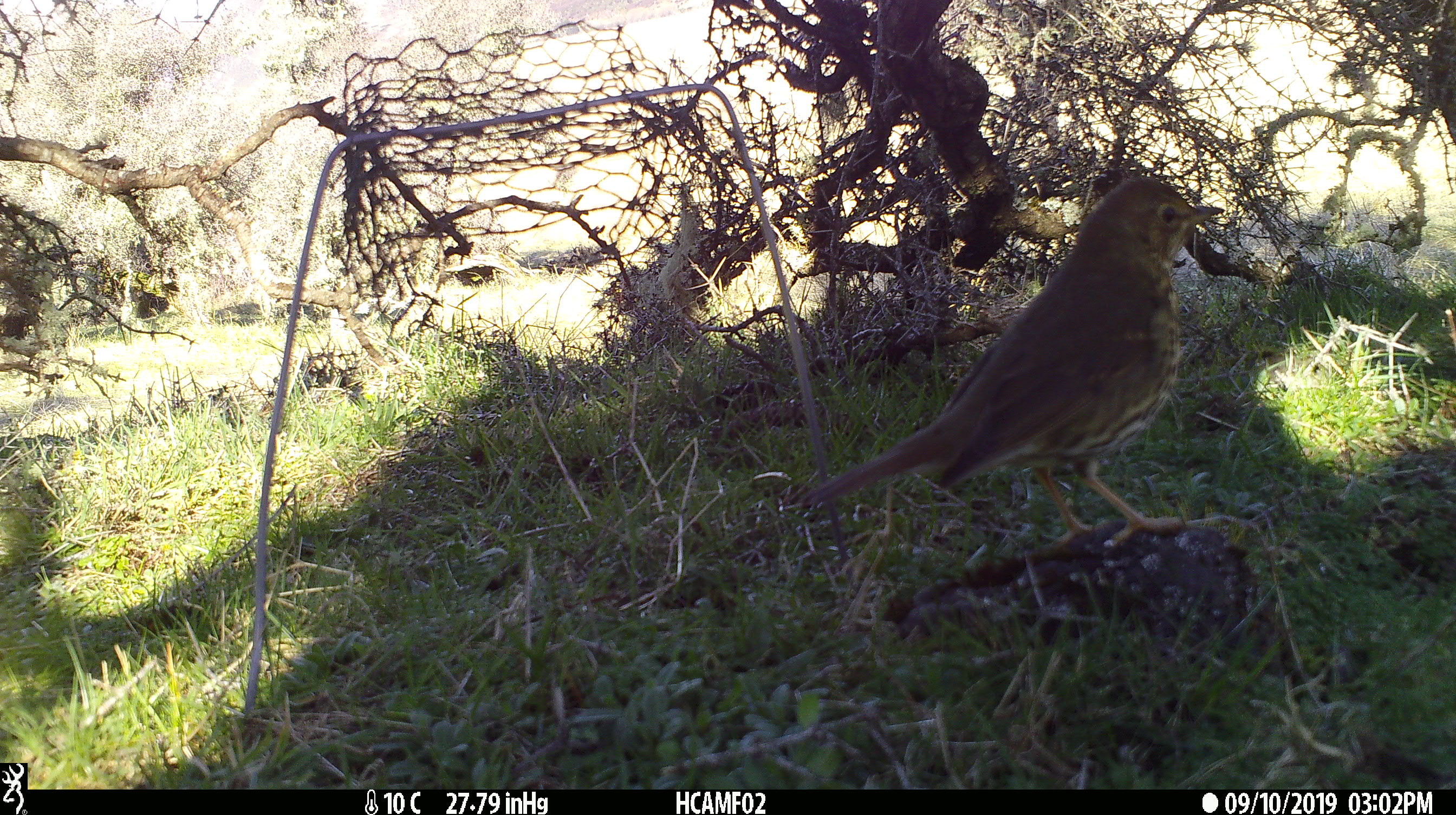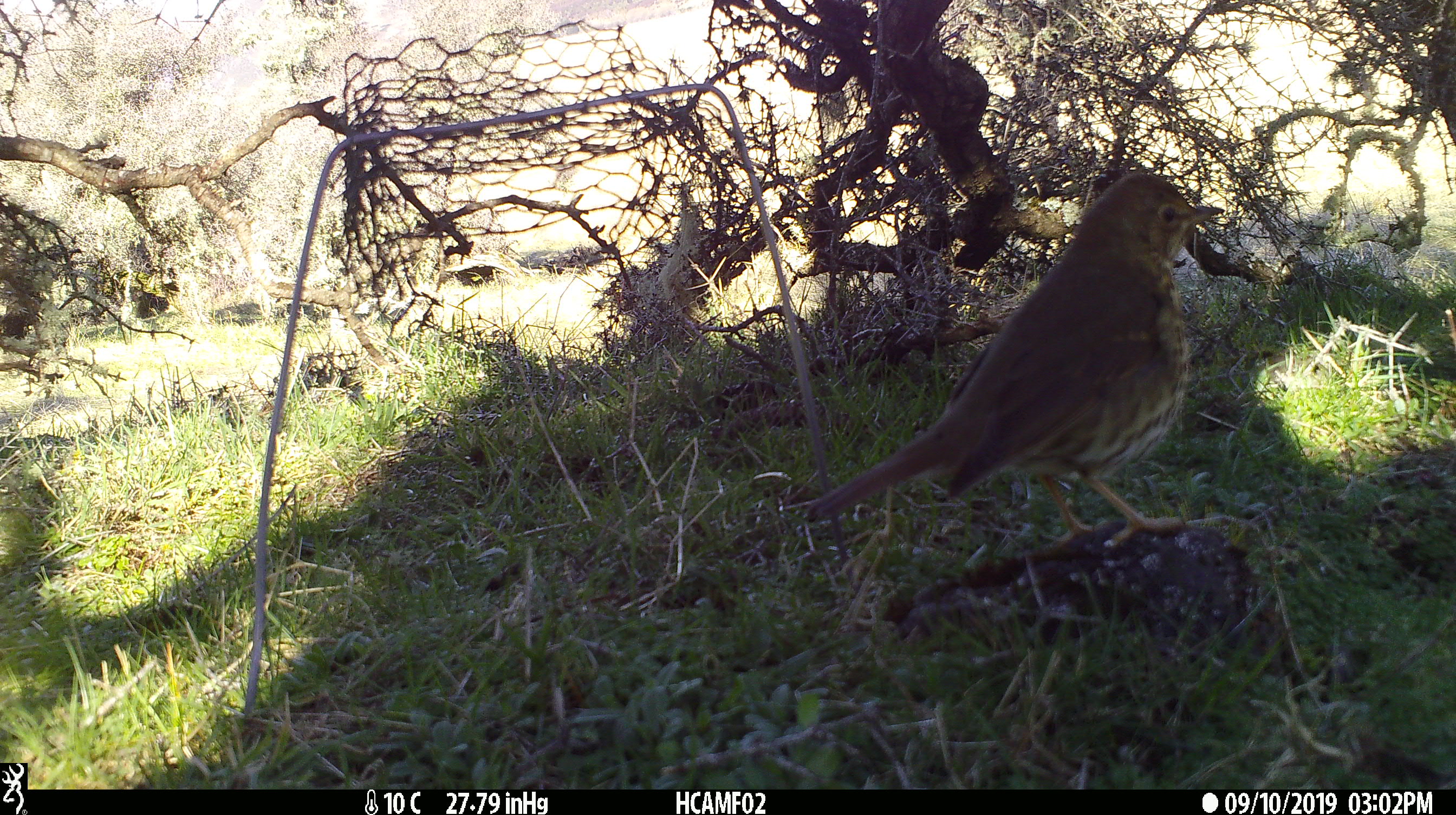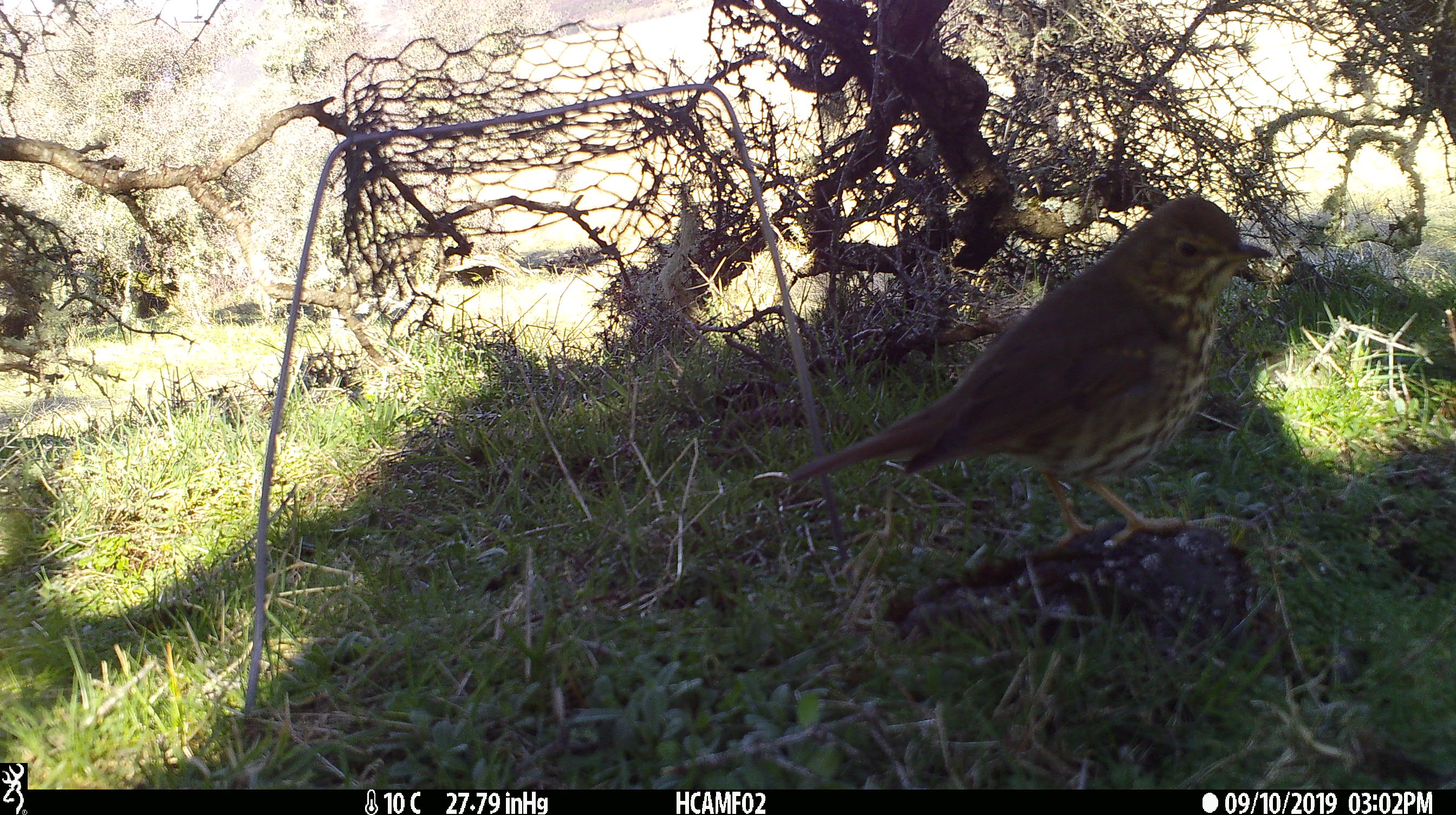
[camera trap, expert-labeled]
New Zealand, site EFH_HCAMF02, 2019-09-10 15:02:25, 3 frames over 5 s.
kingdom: Animalia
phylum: Chordata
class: Aves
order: Passeriformes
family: Turdidae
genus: Turdus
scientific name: Turdus philomelos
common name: song thrush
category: thrush